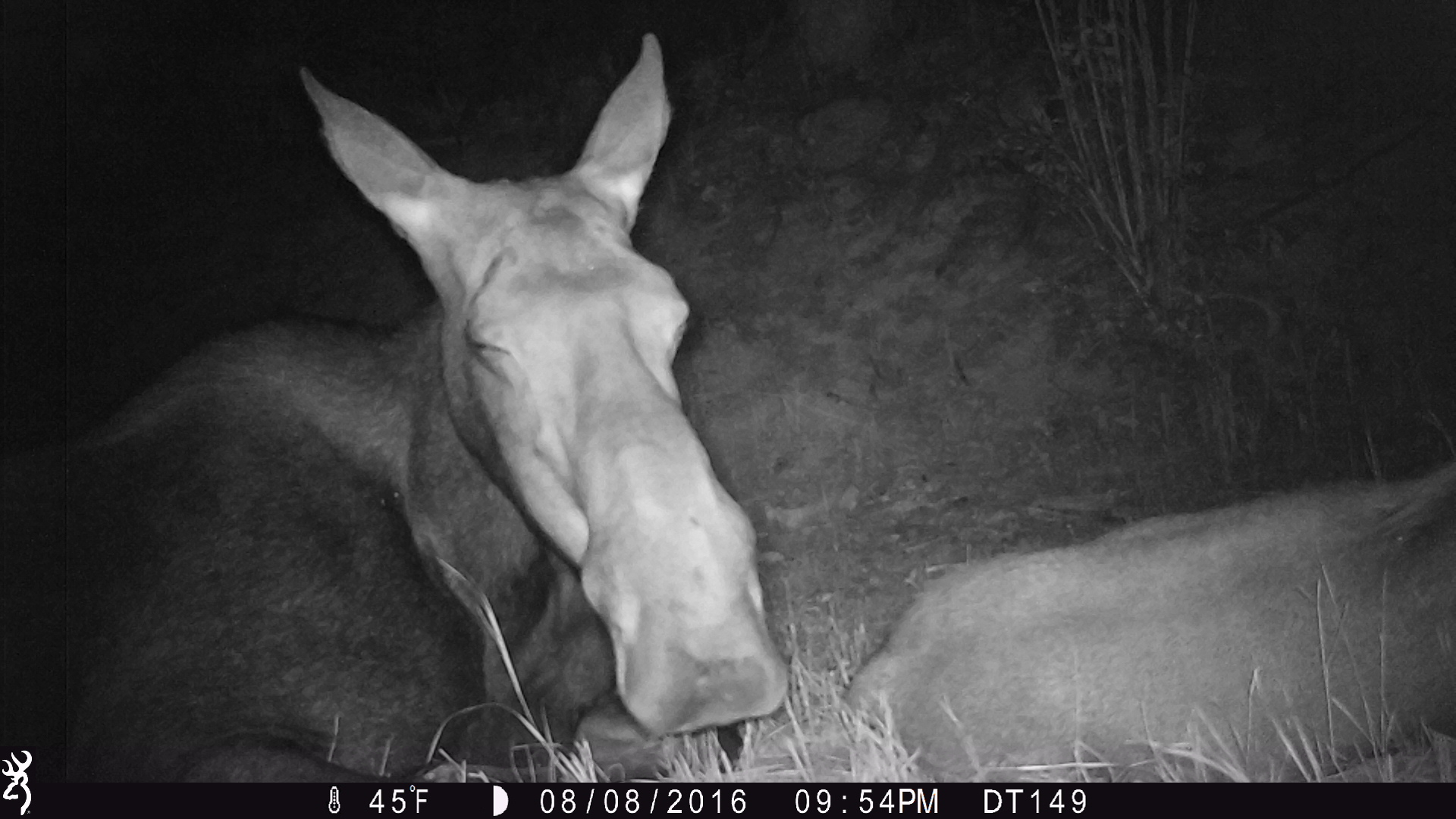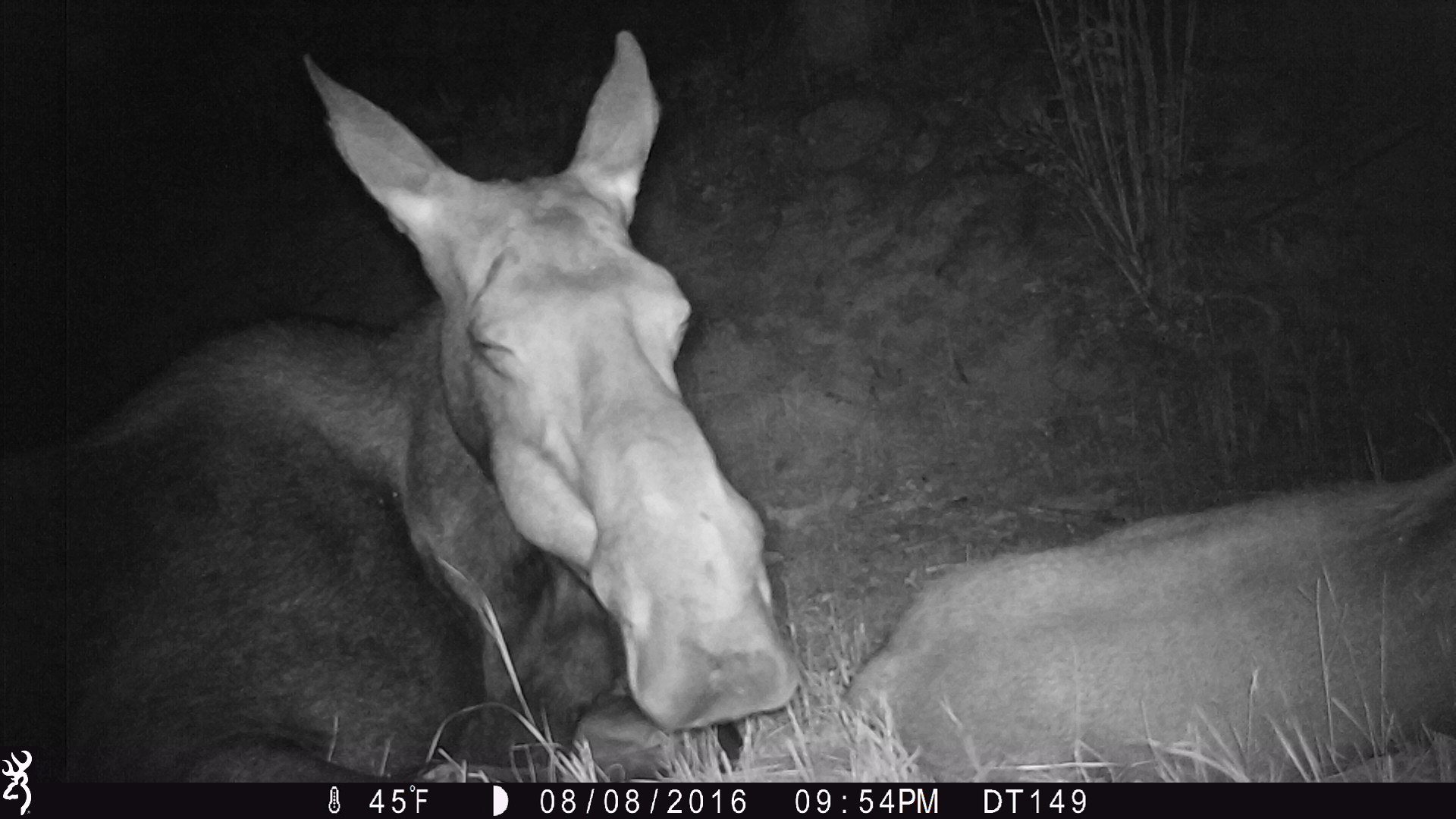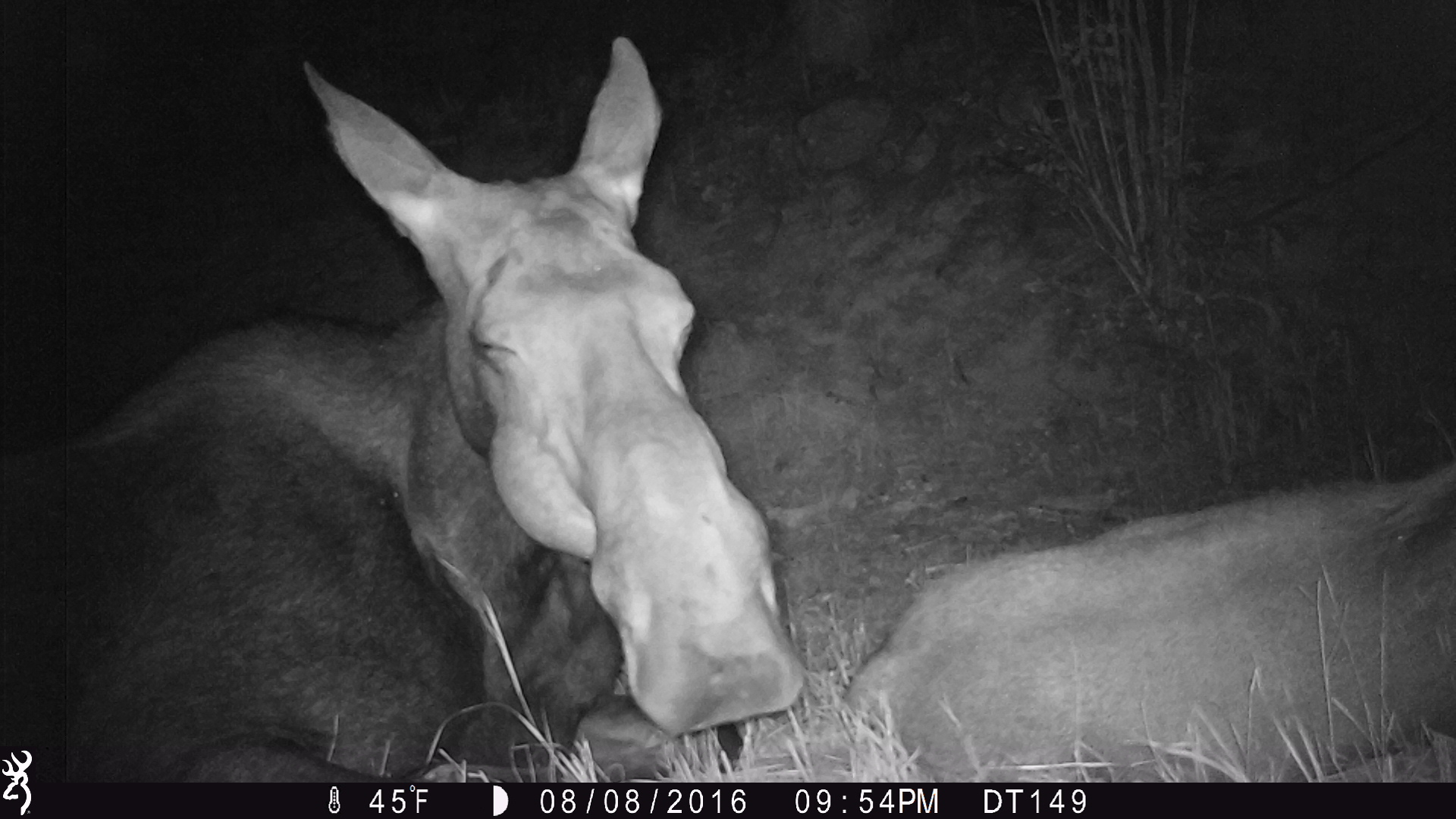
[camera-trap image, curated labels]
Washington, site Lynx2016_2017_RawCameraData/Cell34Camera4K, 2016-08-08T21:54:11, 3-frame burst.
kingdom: Animalia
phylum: Chordata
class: Mammalia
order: Artiodactyla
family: Cervidae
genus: Alces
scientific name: Alces alces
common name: moose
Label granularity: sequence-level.